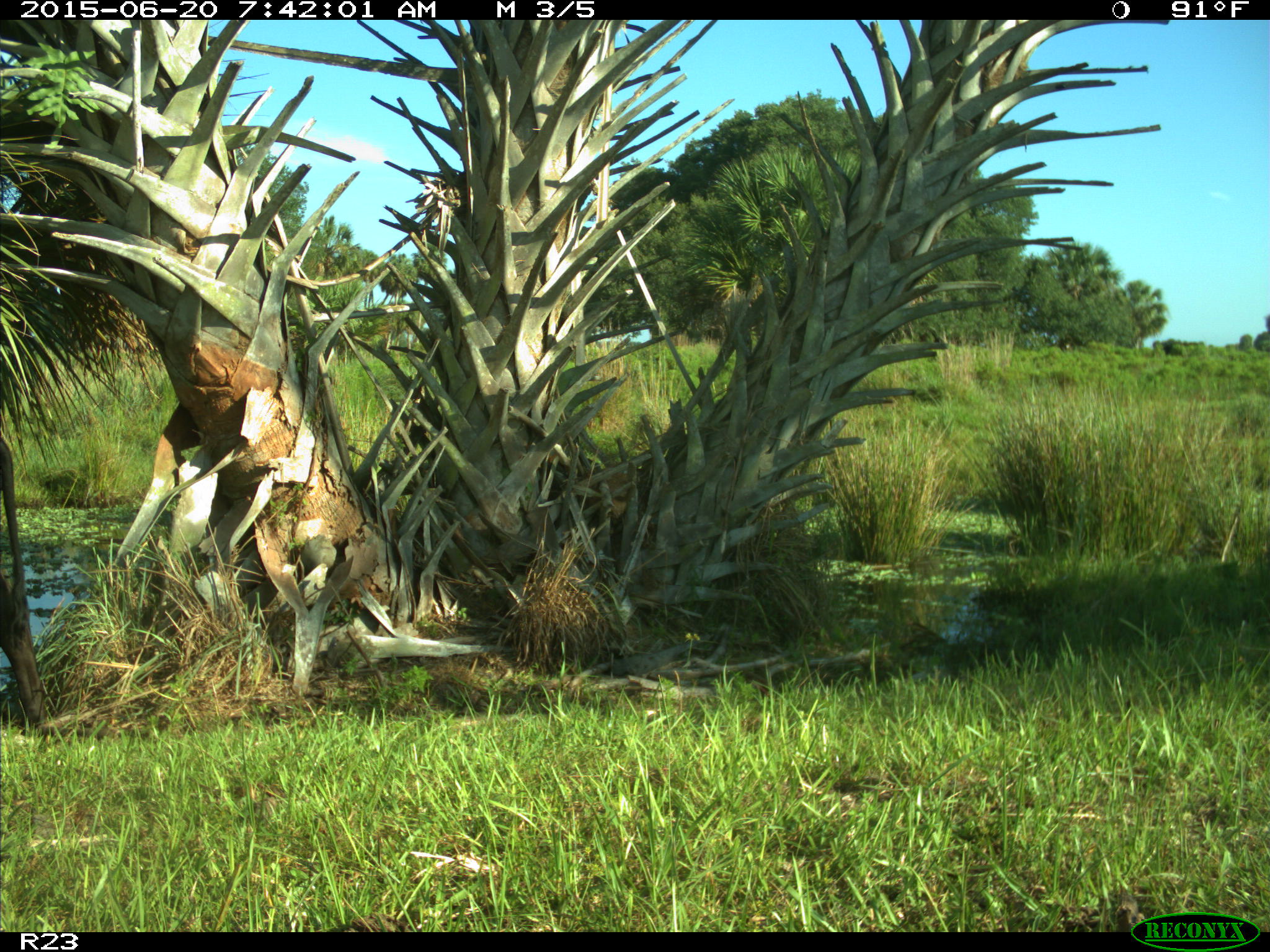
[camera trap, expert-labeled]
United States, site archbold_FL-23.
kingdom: Animalia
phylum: Chordata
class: Mammalia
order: Artiodactyla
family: Bovidae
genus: Bos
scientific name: Bos taurus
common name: domestic cow